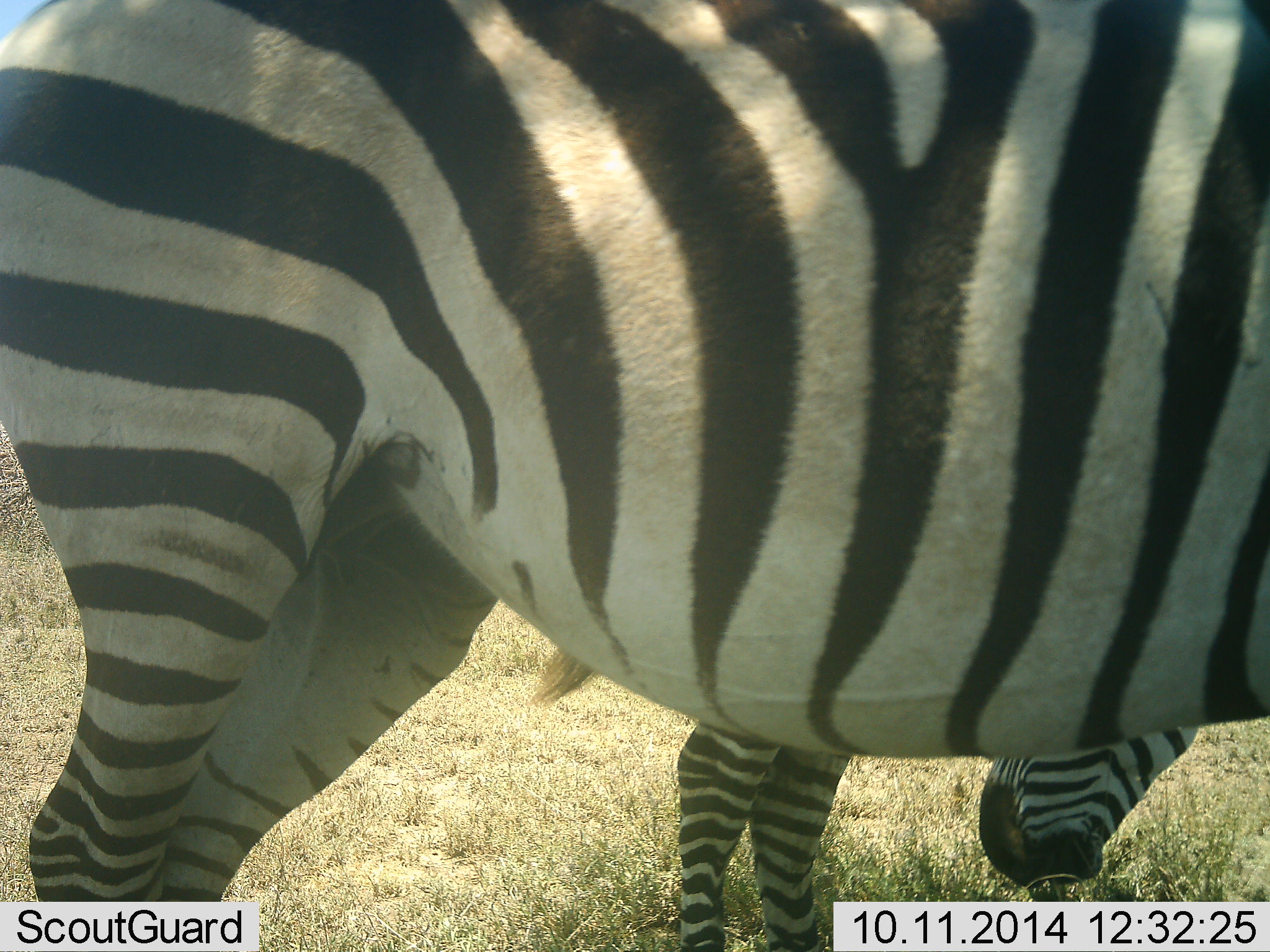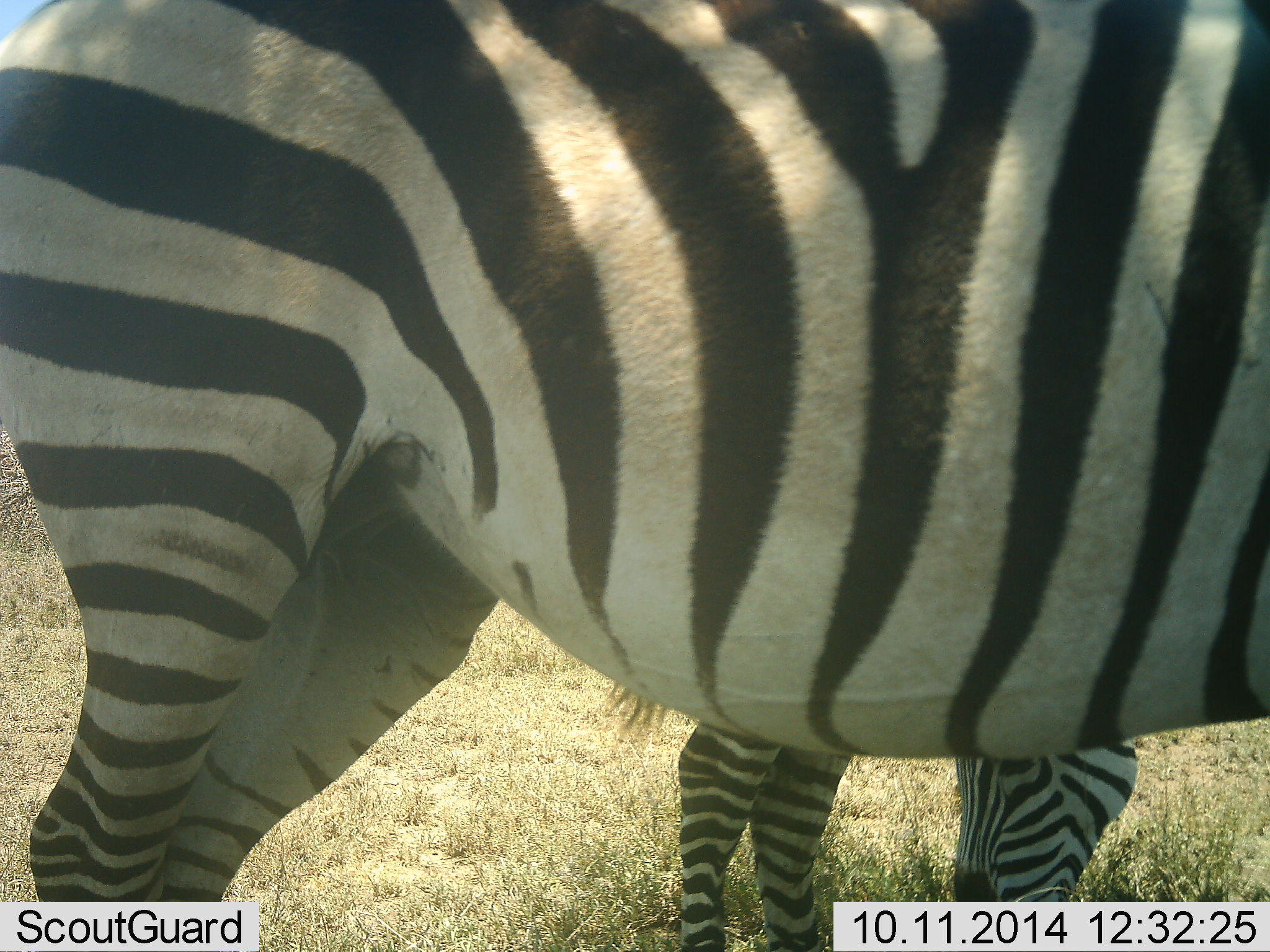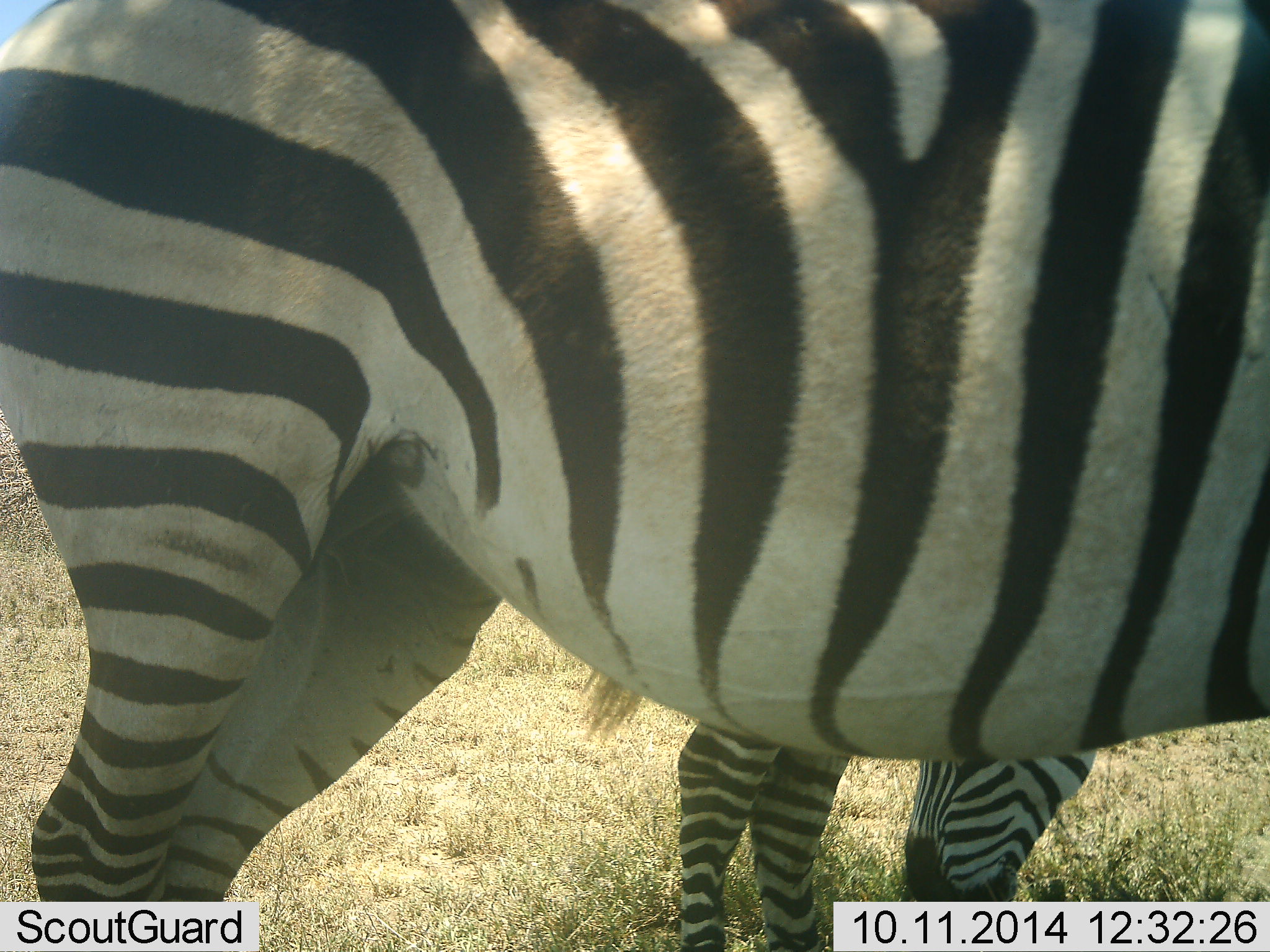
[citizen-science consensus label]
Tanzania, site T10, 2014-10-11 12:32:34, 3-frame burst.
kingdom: Animalia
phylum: Chordata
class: Mammalia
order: Perissodactyla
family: Equidae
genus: Equus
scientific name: Equus quagga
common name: plains zebra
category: zebra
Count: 2.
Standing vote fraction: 80%.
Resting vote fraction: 0%.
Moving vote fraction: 0%.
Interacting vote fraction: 0%.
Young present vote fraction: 50%.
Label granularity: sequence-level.